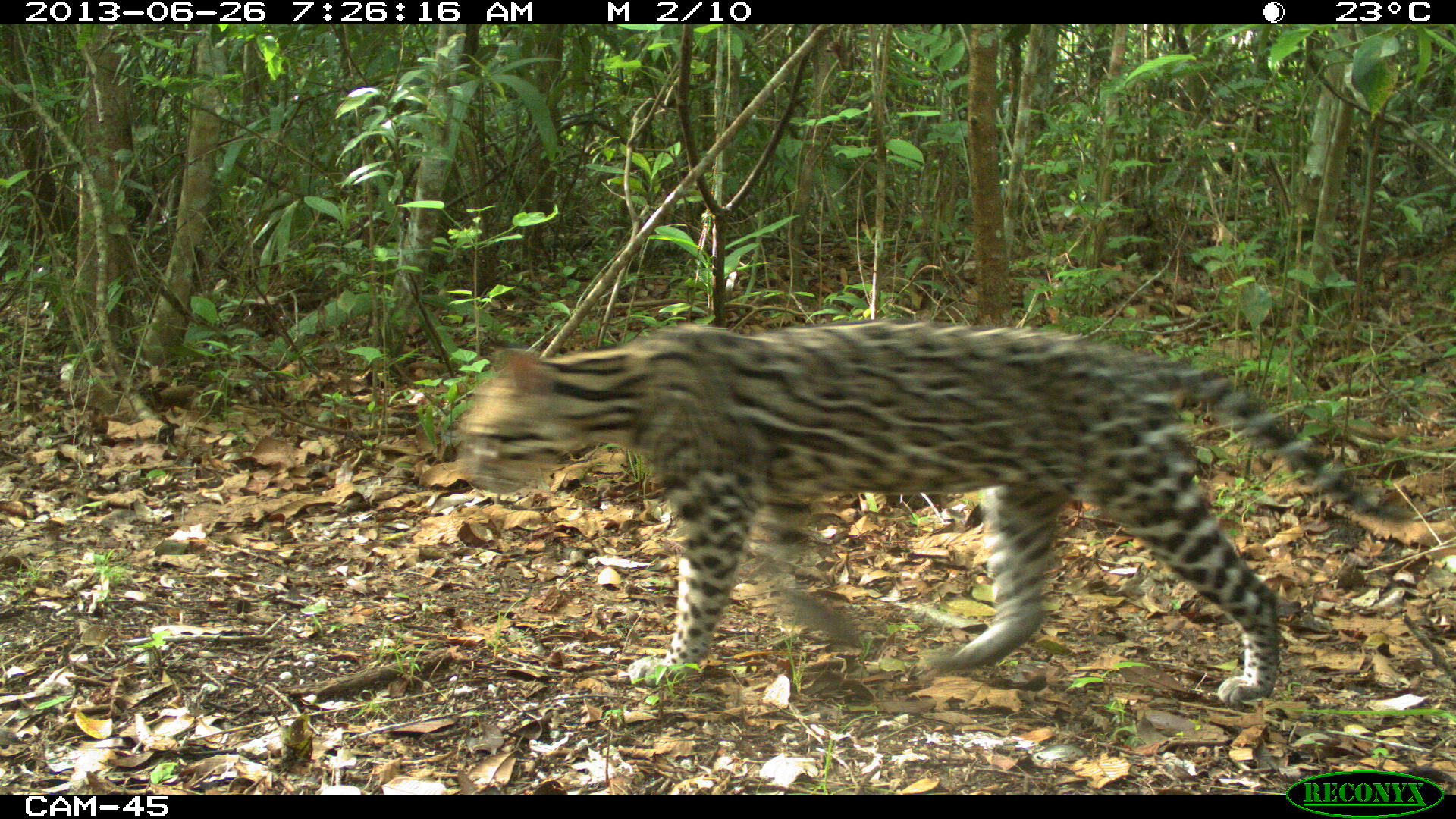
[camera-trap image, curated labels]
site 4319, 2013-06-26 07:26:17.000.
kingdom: Animalia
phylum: Chordata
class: Mammalia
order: Carnivora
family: Felidae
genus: Leopardus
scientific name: Leopardus pardalis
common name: ocelot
Leopardus pardalis (ocelot), count 1, sex female.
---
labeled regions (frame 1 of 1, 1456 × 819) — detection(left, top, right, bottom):
leopardus pardalis: detection(456, 317, 1413, 705)